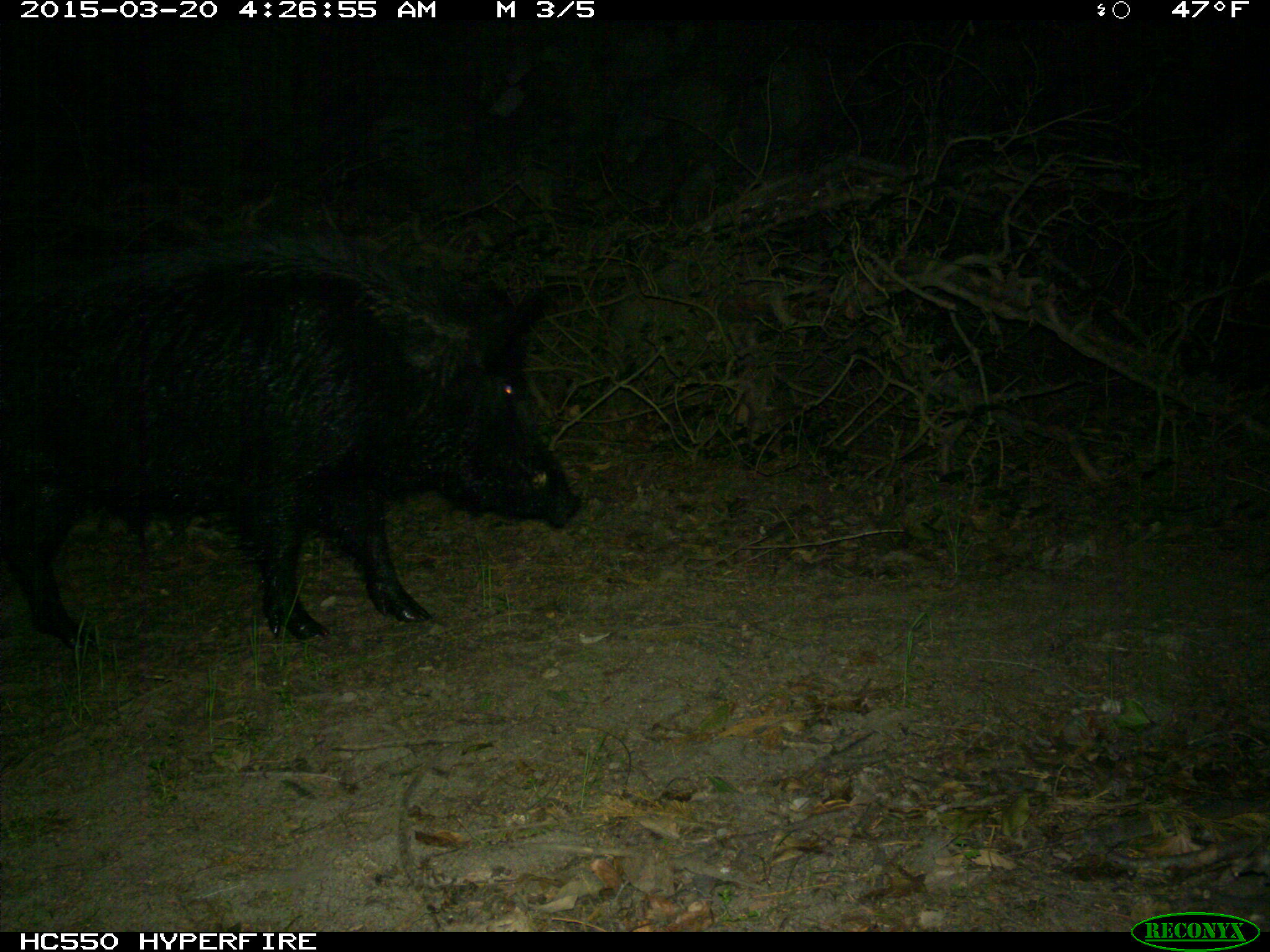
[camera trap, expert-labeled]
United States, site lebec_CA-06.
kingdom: Animalia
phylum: Chordata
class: Mammalia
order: Artiodactyla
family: Suidae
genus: Sus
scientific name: Sus scrofa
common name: wild boar